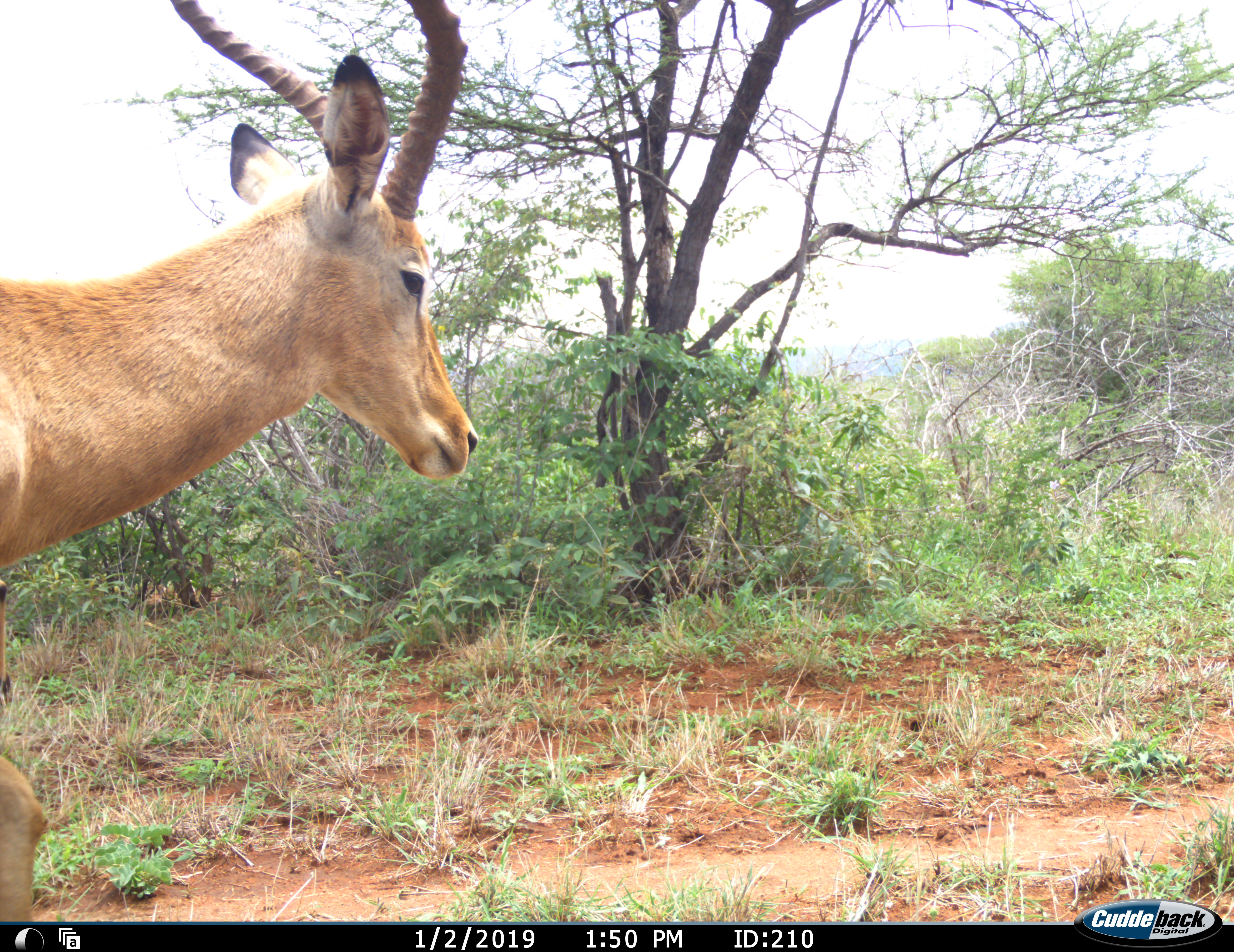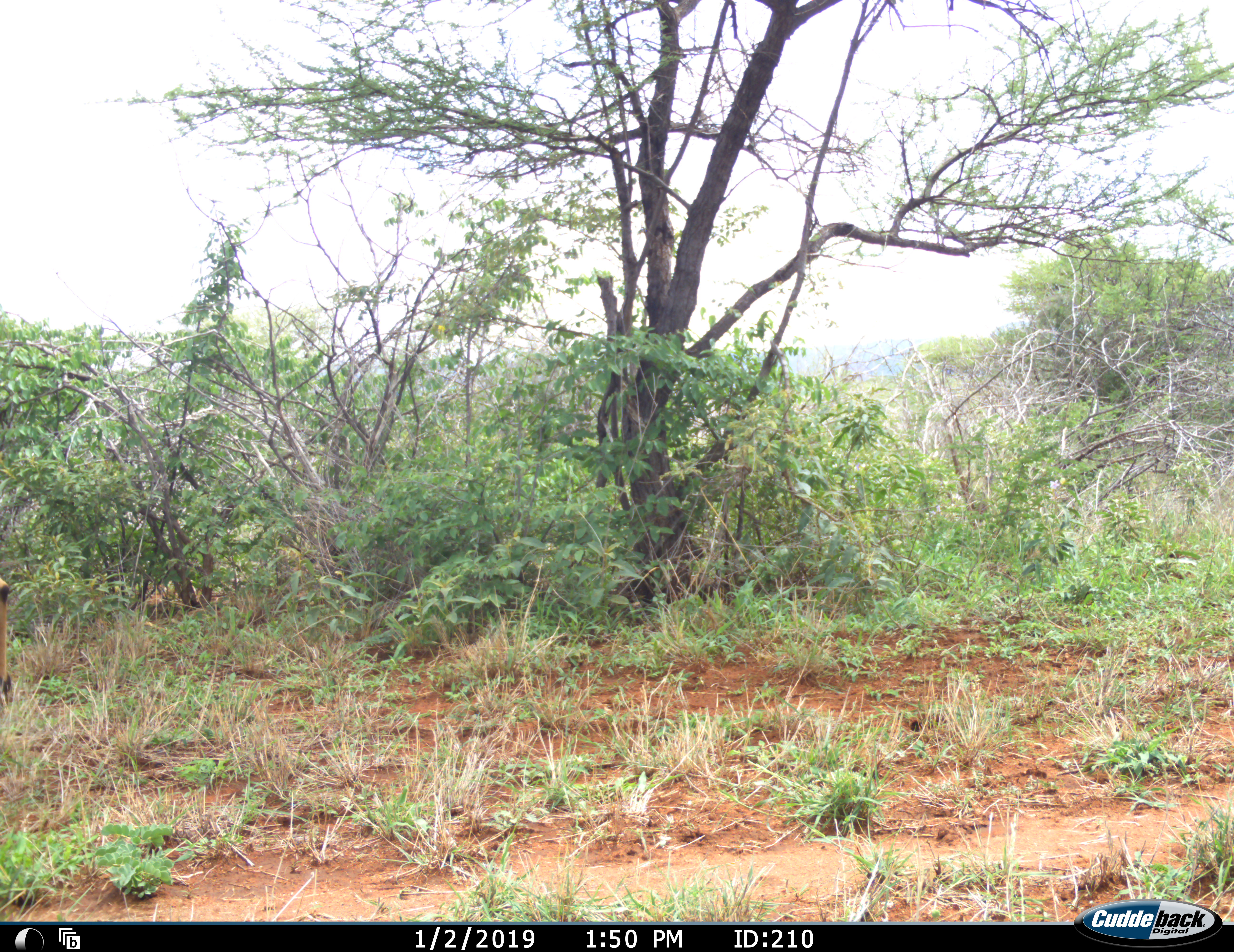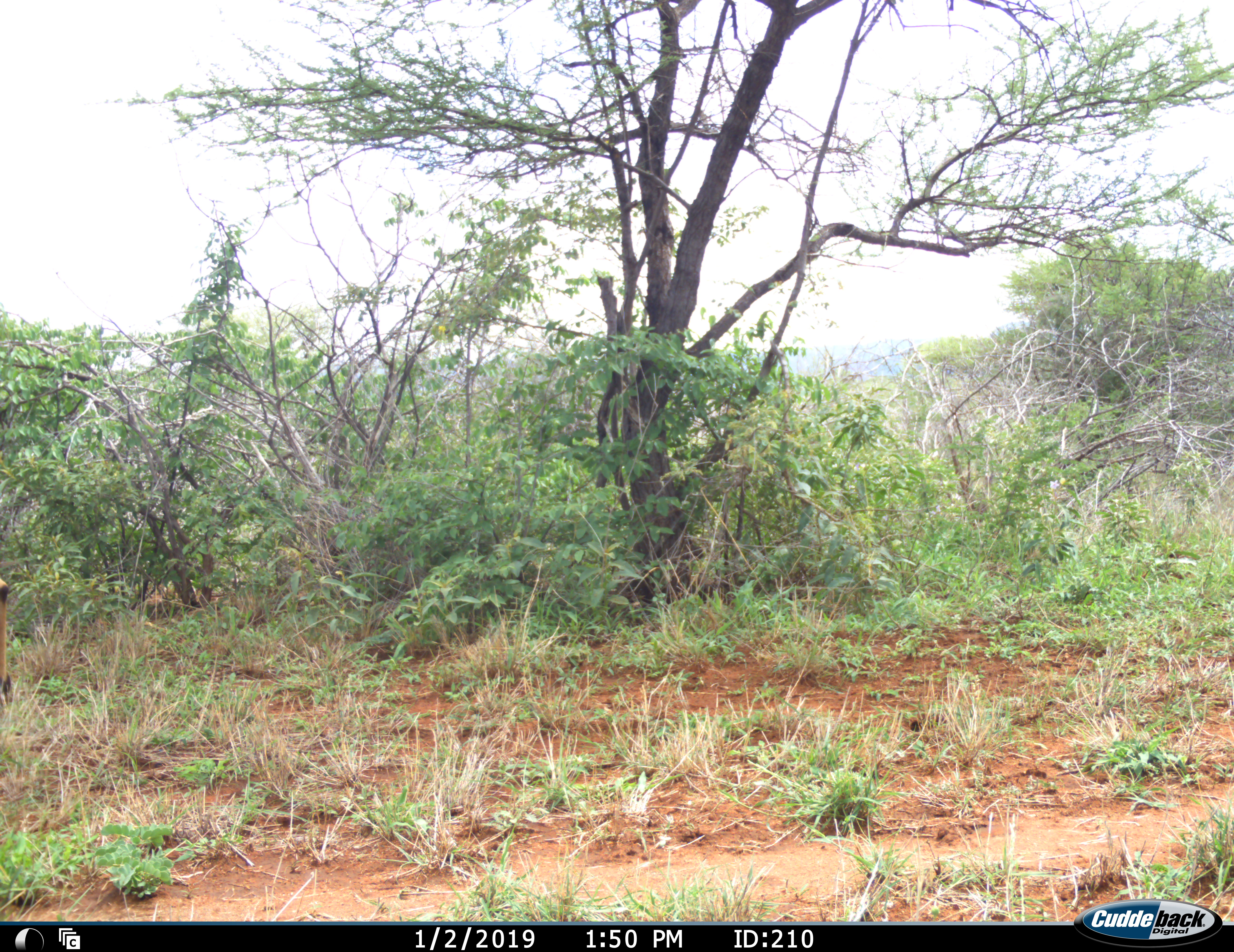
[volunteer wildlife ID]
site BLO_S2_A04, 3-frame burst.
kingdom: Animalia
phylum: Chordata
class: Mammalia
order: Artiodactyla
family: Bovidae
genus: Aepyceros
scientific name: Aepyceros melampus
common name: impala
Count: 1.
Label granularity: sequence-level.